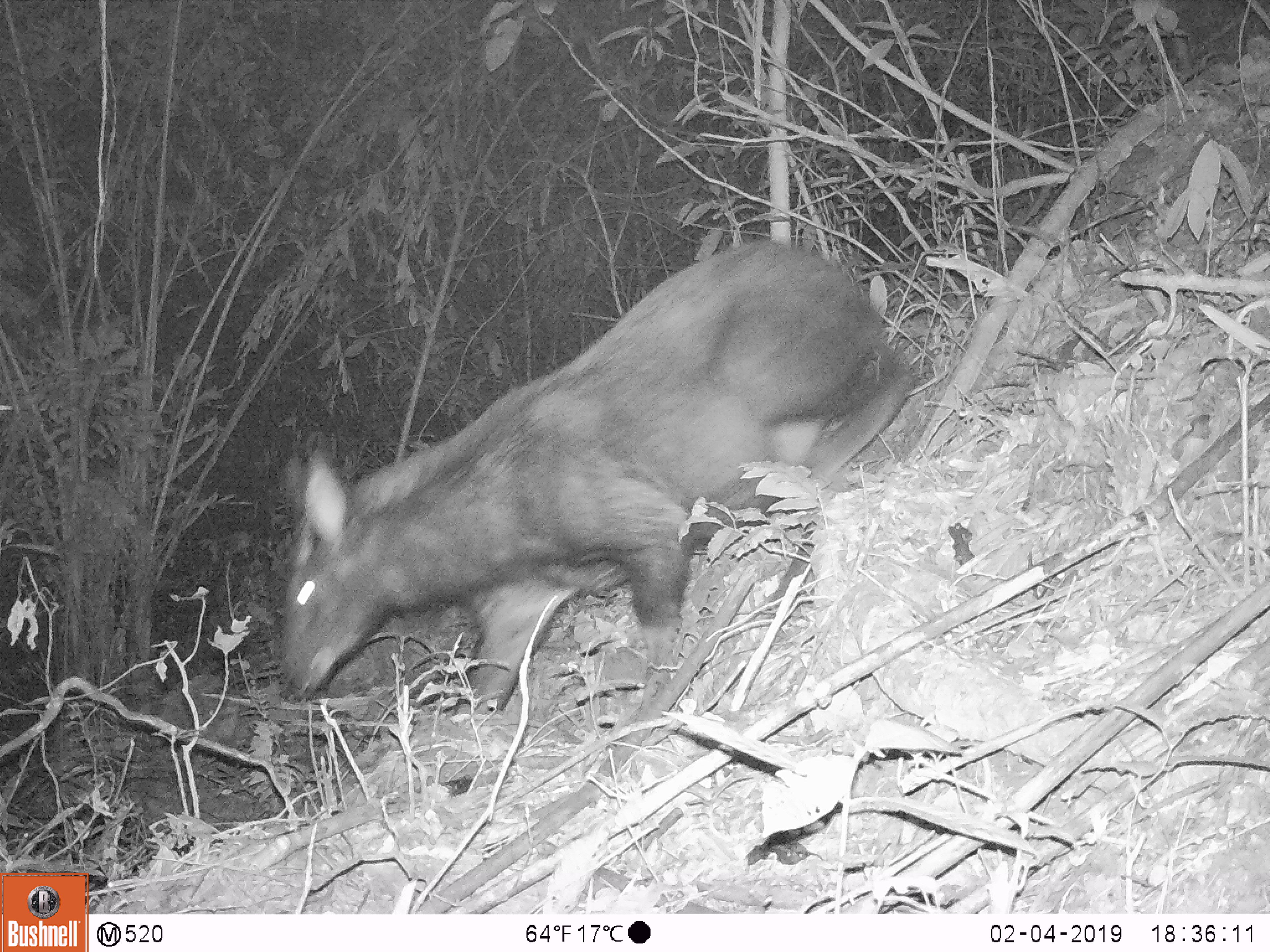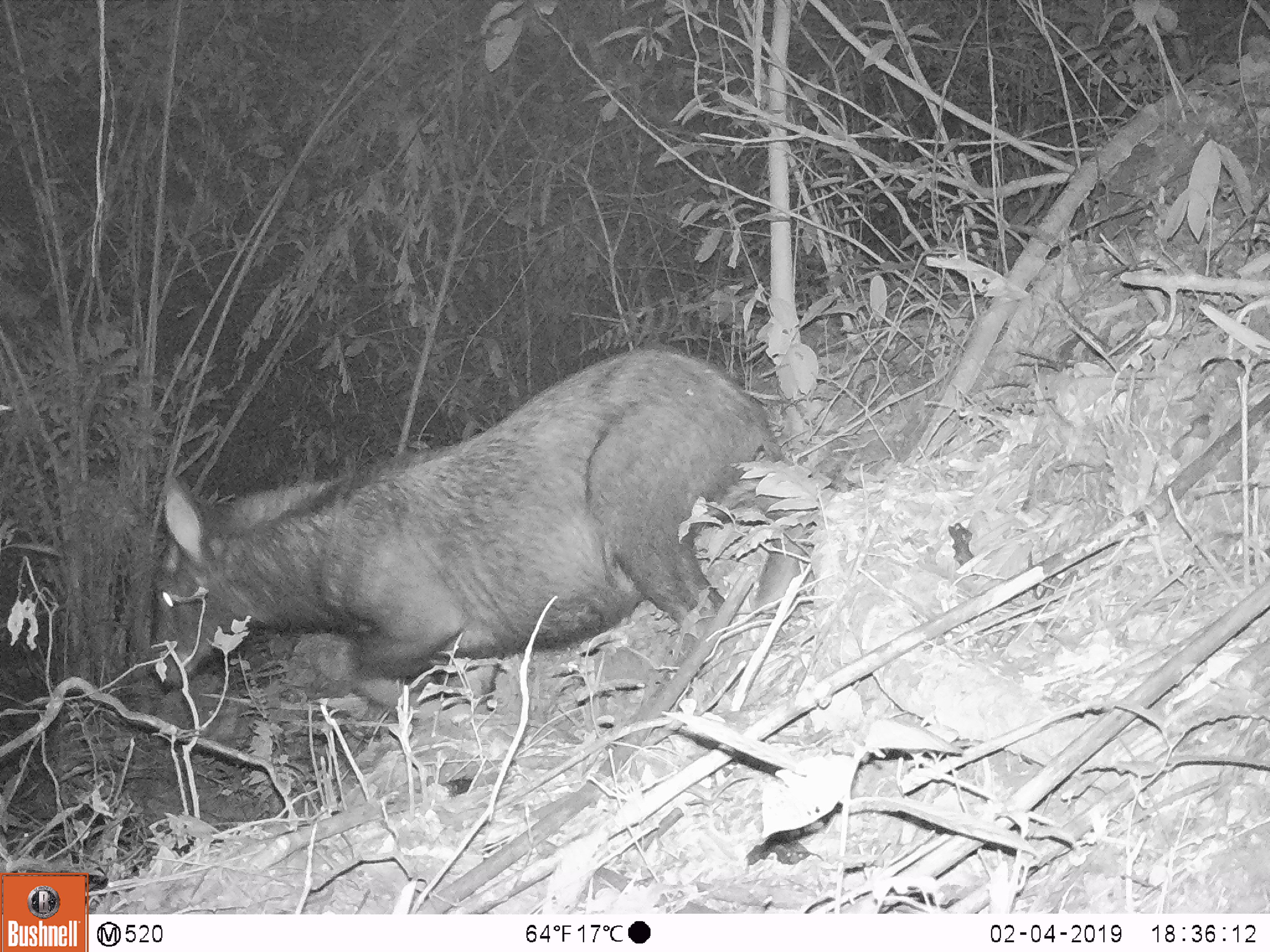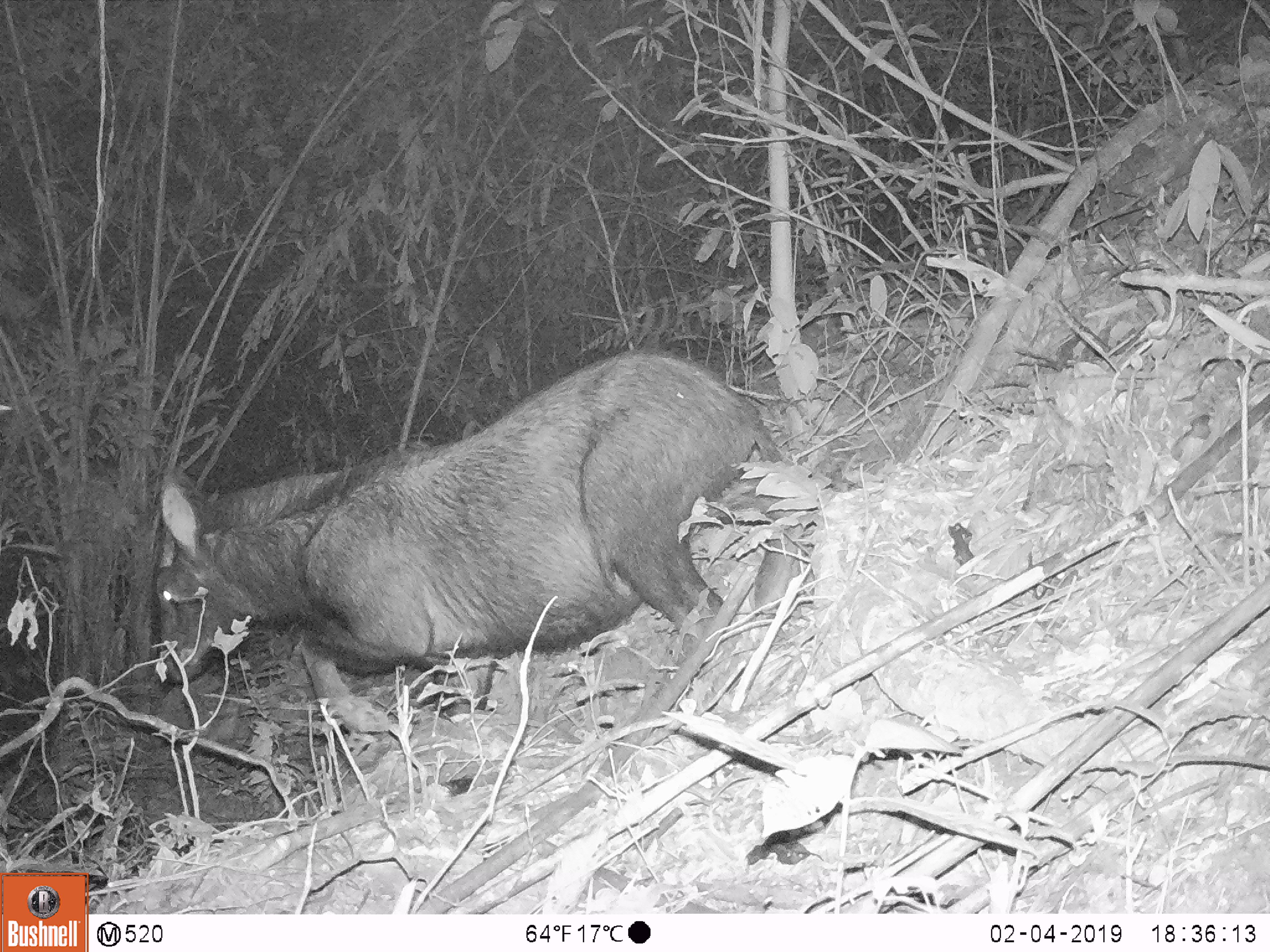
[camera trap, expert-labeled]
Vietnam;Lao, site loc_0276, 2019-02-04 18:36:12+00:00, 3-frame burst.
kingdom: Animalia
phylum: Chordata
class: Mammalia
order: Artiodactyla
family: Bovidae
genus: Capricornis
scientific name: Capricornis sumatraensis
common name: chinese serow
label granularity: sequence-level